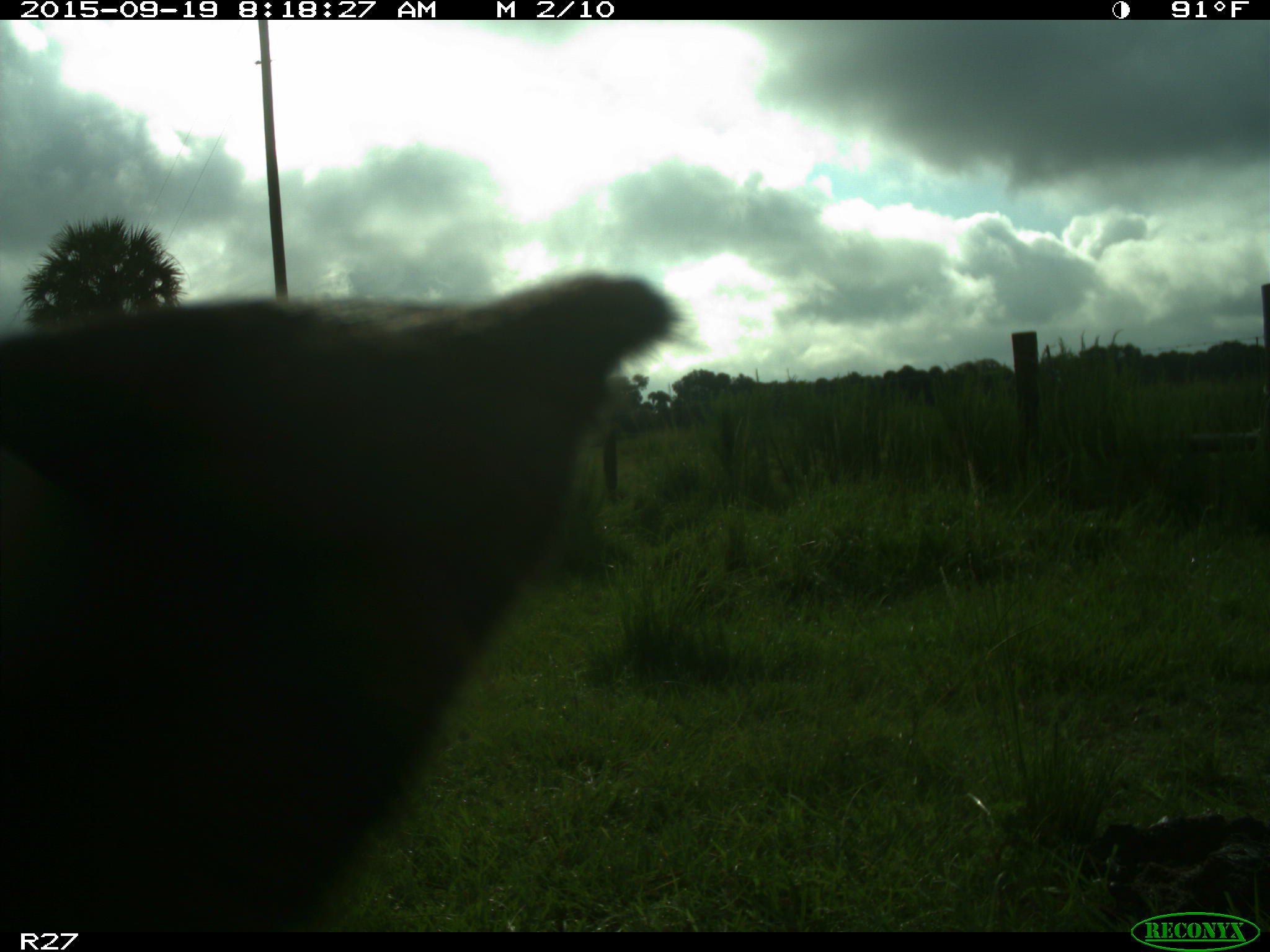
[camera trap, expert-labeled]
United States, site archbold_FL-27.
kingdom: Animalia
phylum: Chordata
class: Mammalia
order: Artiodactyla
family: Bovidae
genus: Bos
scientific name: Bos taurus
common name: domestic cow